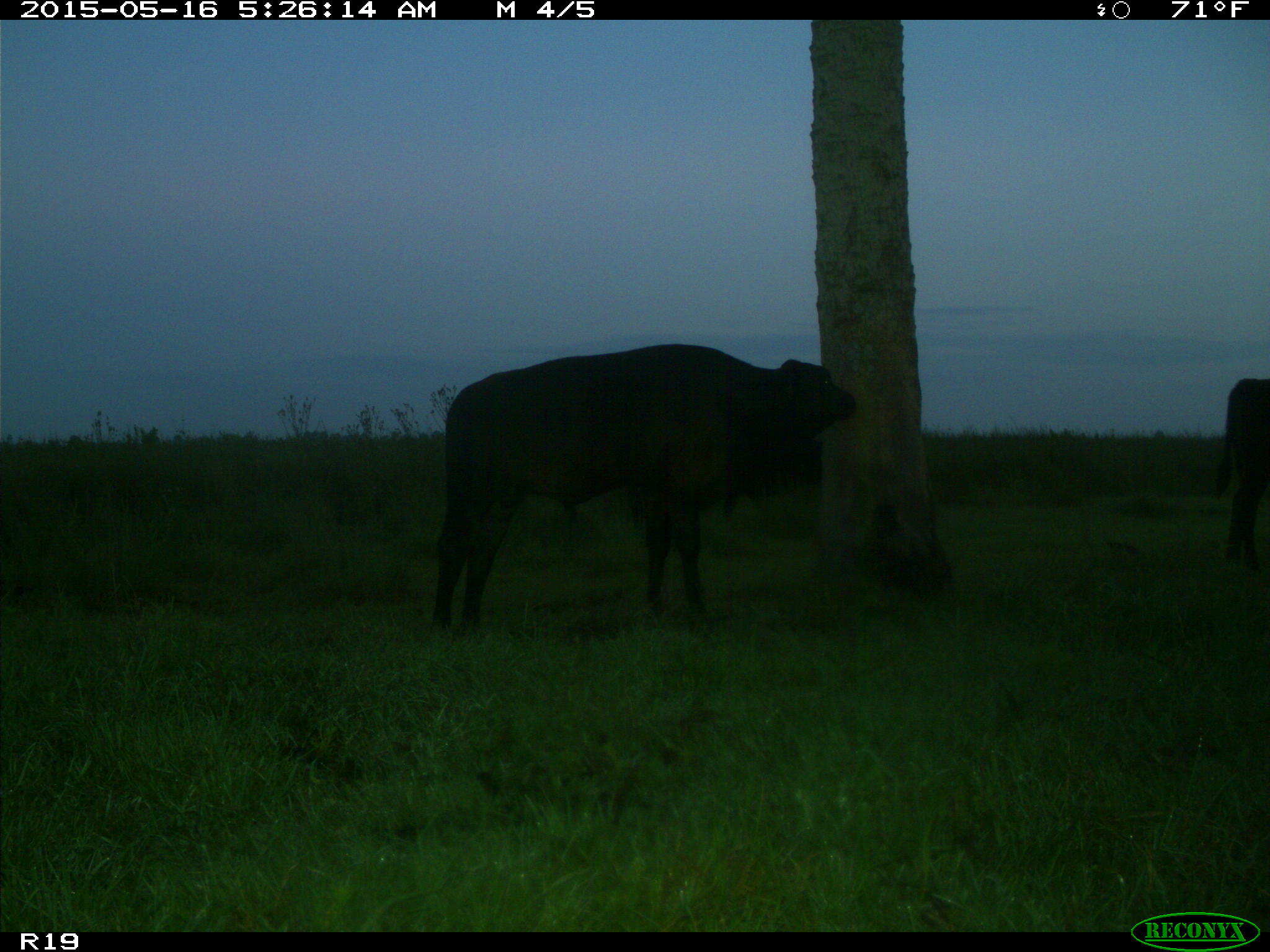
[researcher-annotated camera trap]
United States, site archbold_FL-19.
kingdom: Animalia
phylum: Chordata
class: Mammalia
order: Artiodactyla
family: Bovidae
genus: Bos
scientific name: Bos taurus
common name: domestic cow